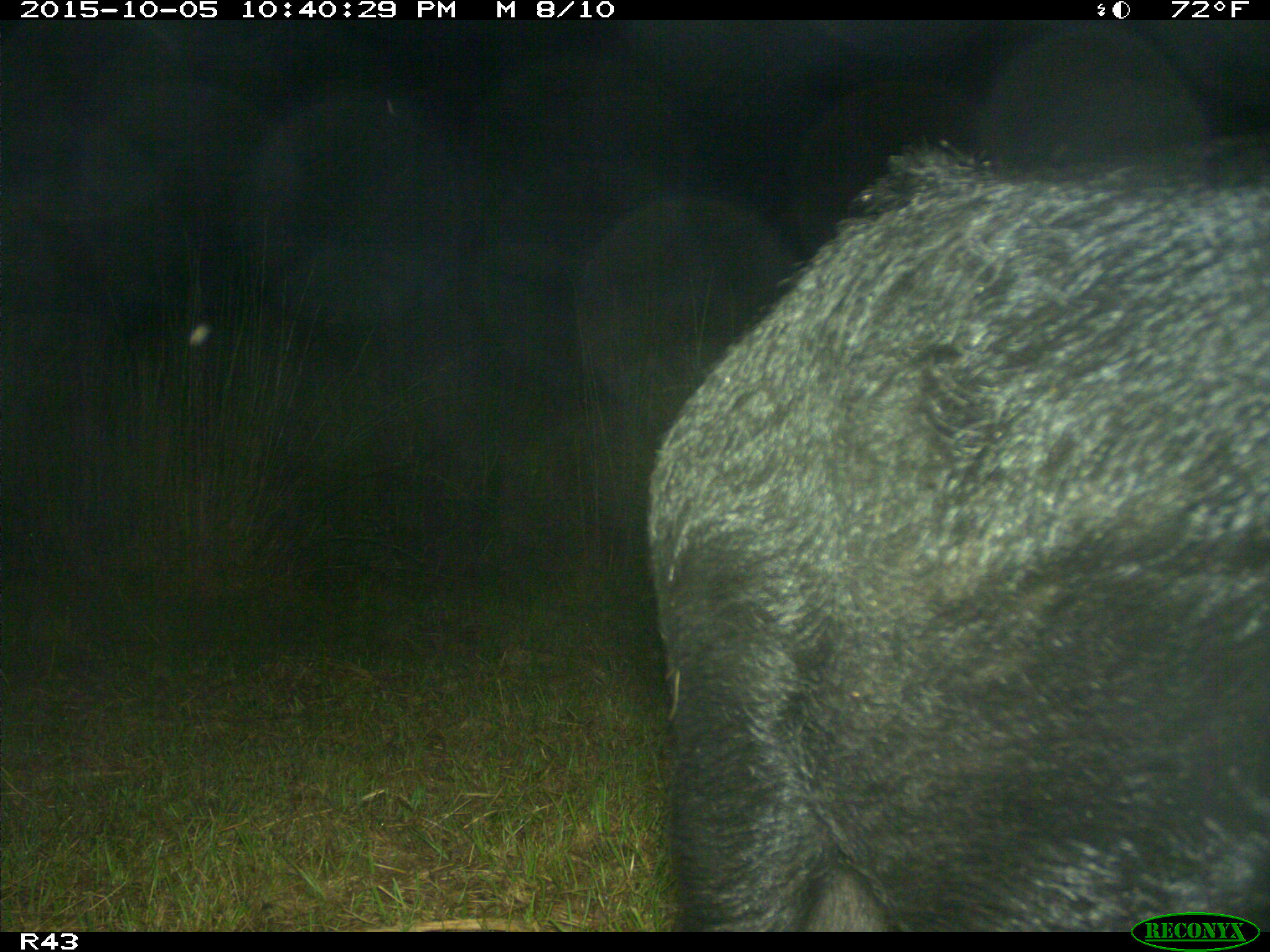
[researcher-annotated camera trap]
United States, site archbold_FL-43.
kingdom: Animalia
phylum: Chordata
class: Mammalia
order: Artiodactyla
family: Suidae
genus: Sus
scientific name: Sus scrofa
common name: wild boar